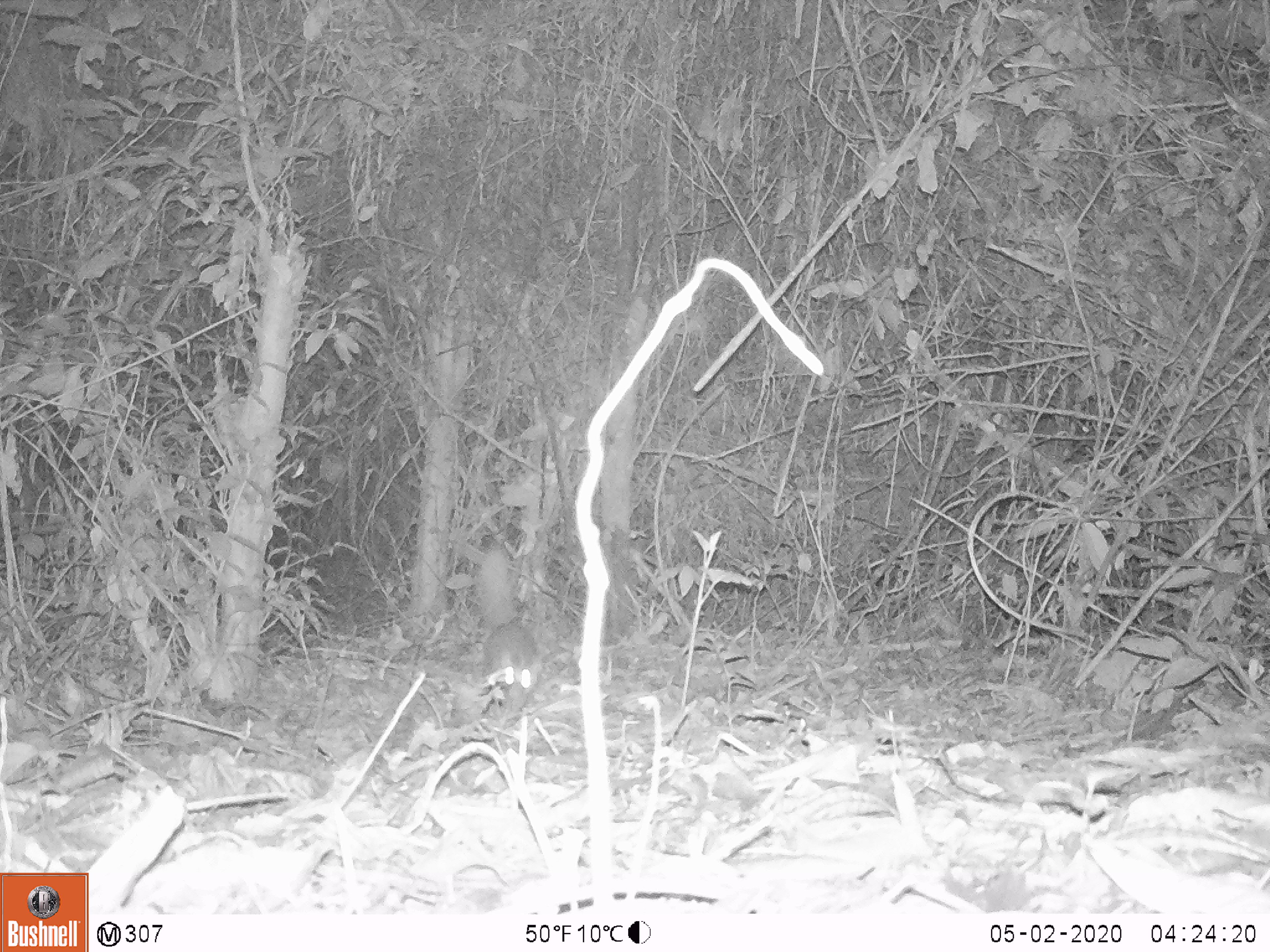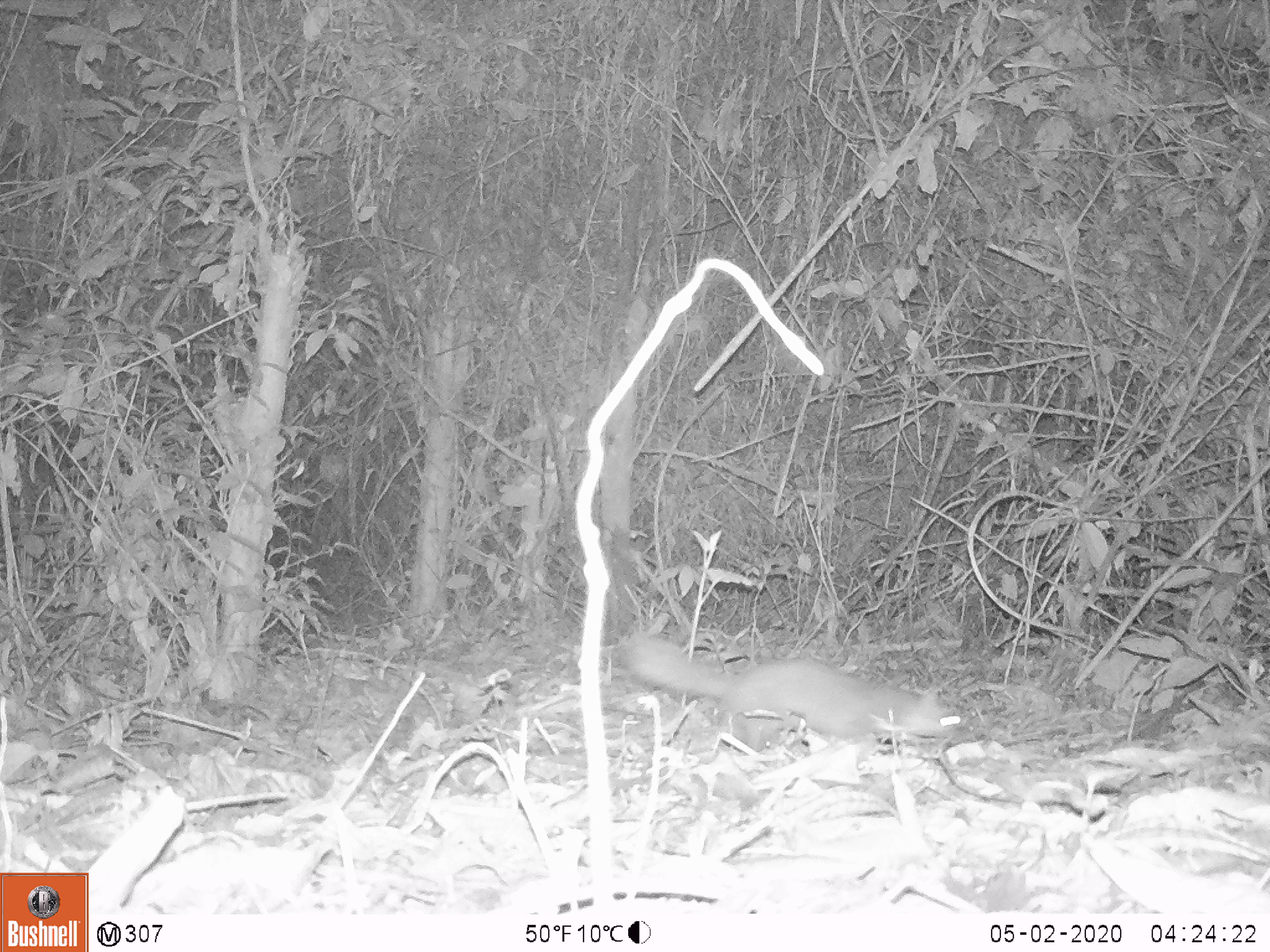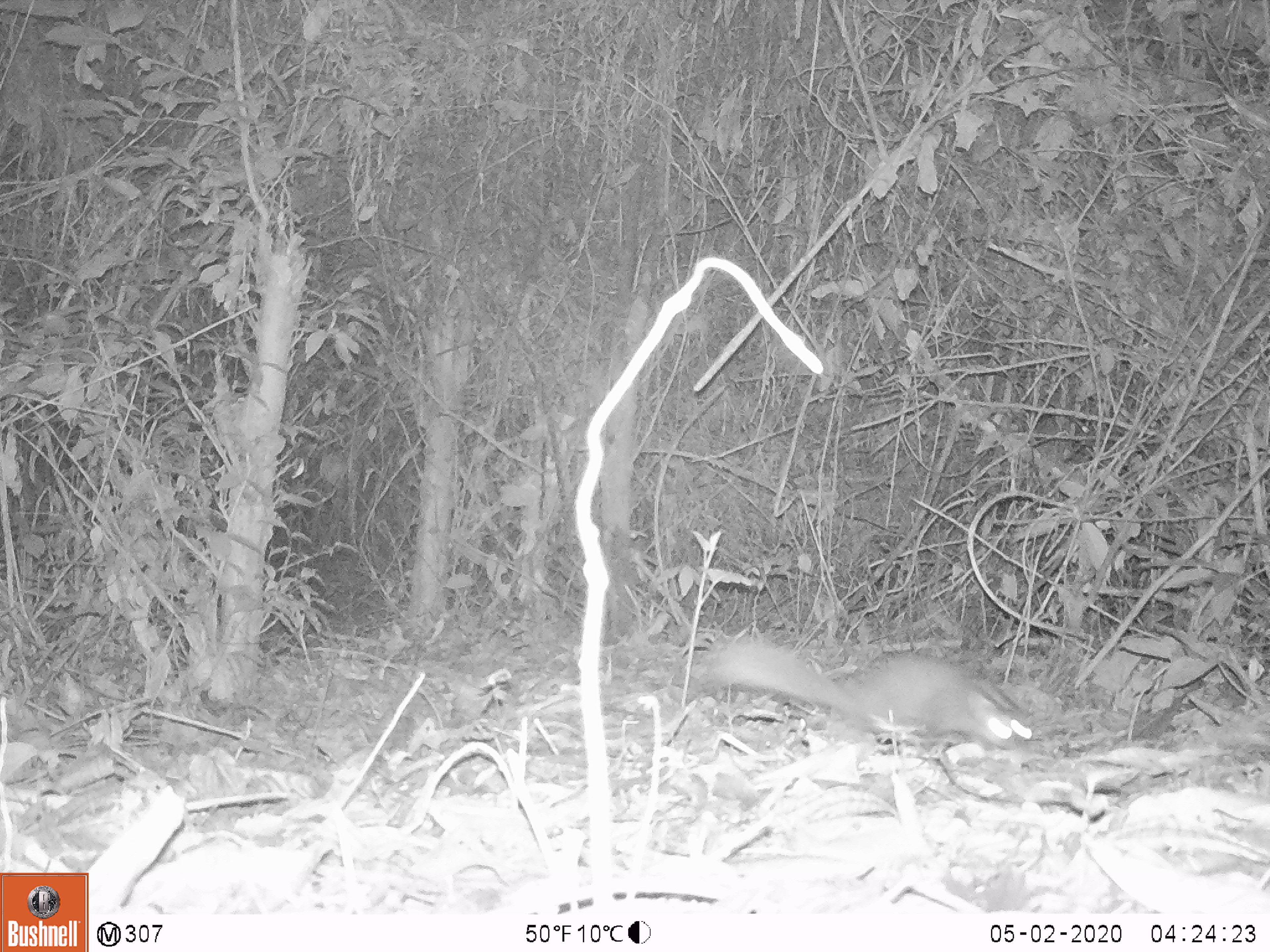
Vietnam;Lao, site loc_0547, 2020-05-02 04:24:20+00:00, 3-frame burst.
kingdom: Animalia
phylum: Chordata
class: Mammalia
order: Carnivora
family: Mustelidae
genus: Melogale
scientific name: Melogale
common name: ferret badger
Ferret badger (Melogale). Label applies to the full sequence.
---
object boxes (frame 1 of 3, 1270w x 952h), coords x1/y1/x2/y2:
ferret badger: 474/544/542/718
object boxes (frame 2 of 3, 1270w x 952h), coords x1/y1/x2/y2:
ferret badger: 618/633/963/754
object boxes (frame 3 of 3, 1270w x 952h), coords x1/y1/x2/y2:
ferret badger: 700/637/1034/752